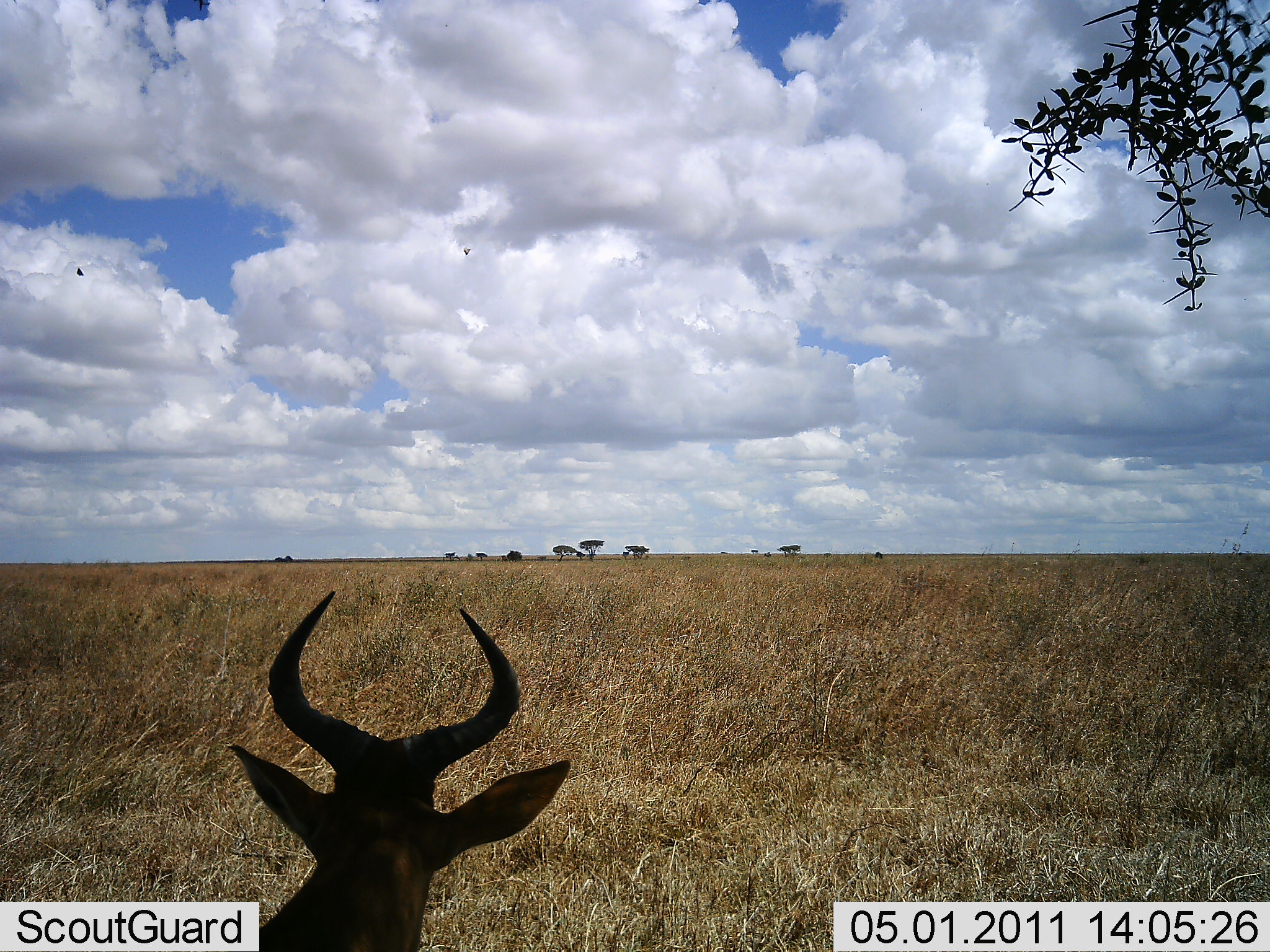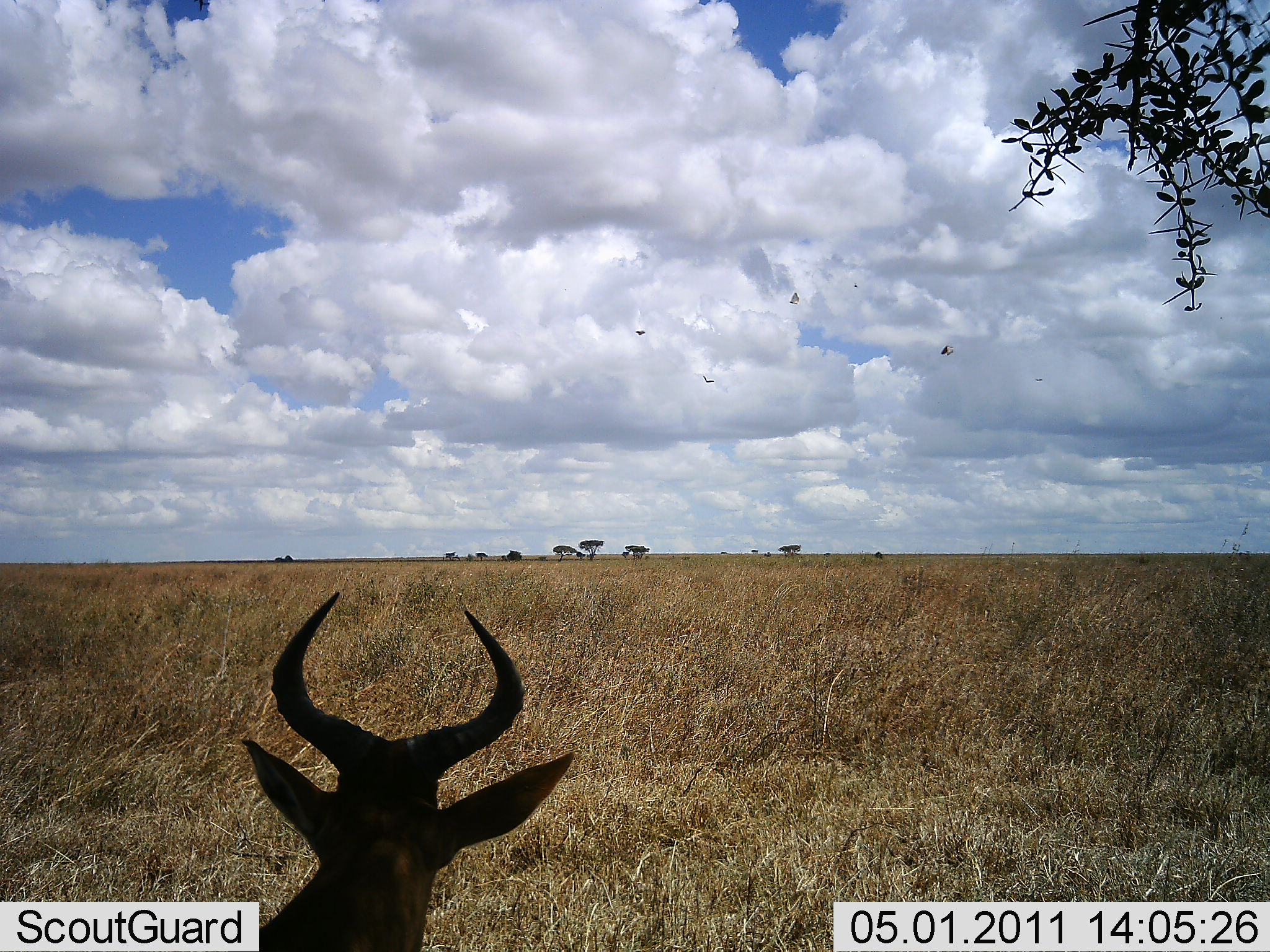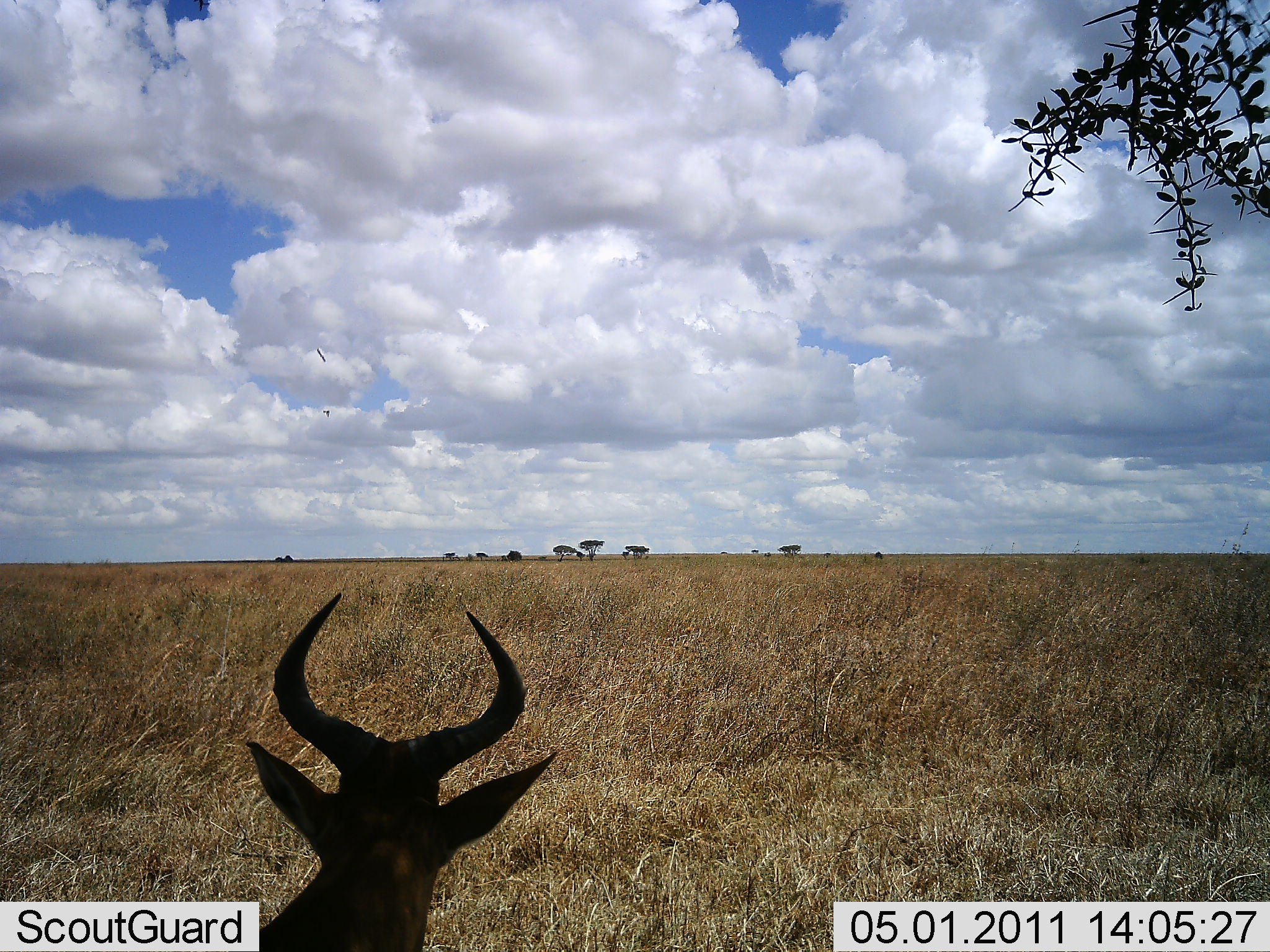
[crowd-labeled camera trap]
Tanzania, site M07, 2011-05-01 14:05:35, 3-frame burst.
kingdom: Animalia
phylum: Chordata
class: Mammalia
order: Artiodactyla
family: Bovidae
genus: Alcelaphus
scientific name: Alcelaphus buselaphus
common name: hartebeest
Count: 1.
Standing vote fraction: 65%.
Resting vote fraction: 45%.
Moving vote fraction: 0%.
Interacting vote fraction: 0%.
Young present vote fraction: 0%.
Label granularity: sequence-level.